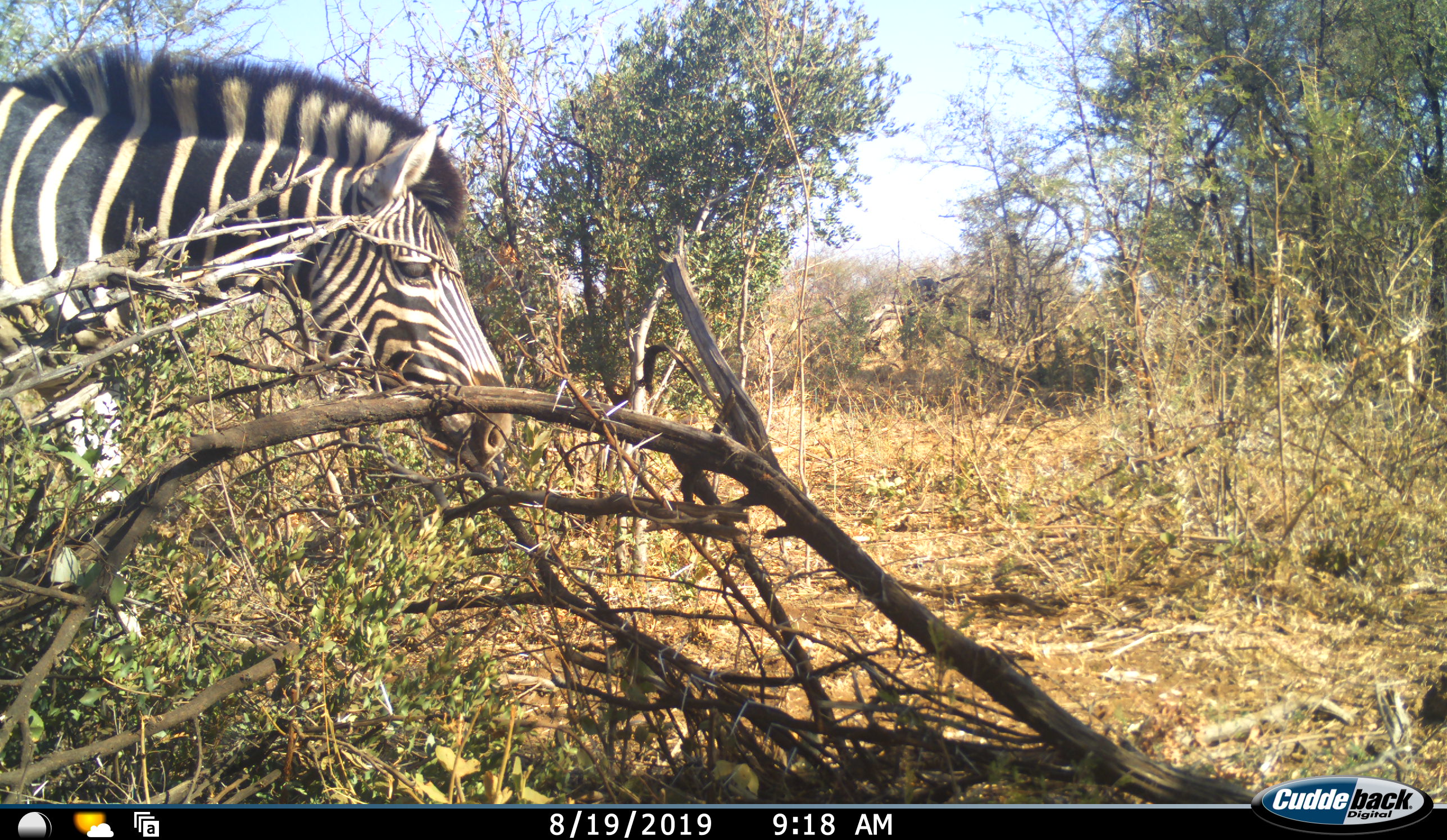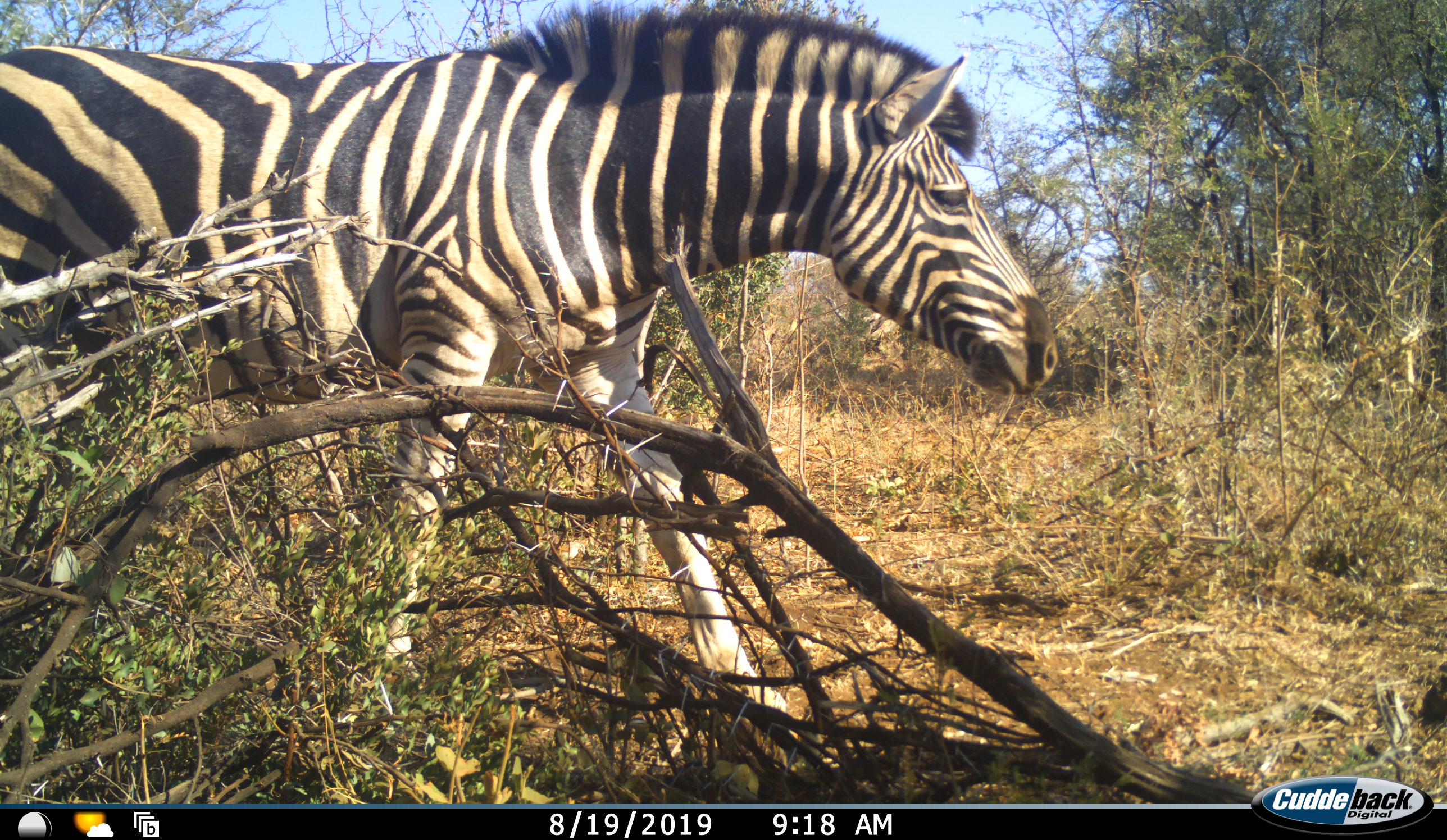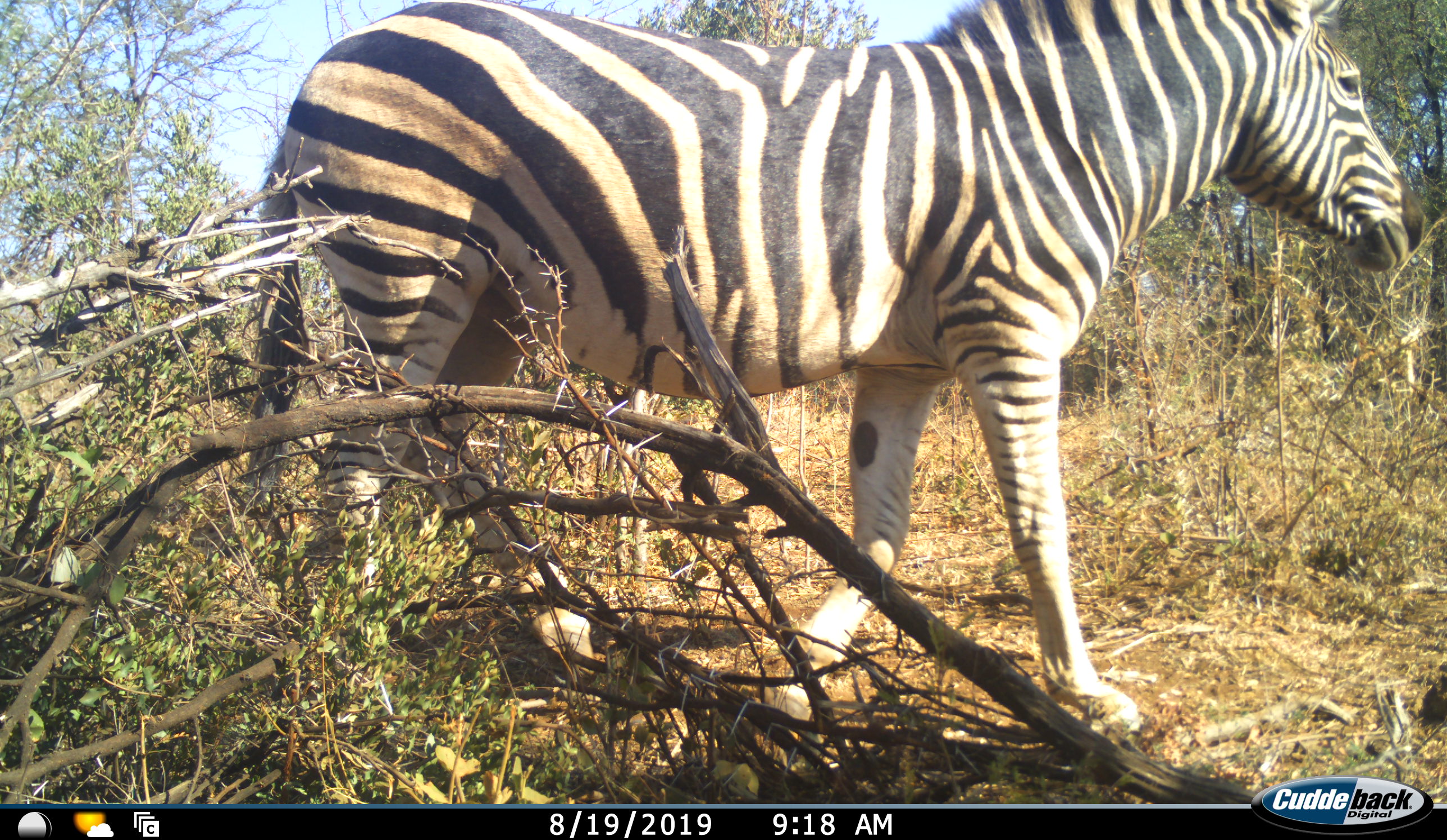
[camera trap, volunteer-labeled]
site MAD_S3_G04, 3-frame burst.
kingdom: Animalia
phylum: Chordata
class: Mammalia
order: Perissodactyla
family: Equidae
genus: Equus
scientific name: Equus quagga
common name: plains zebra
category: zebraplains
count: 1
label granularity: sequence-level